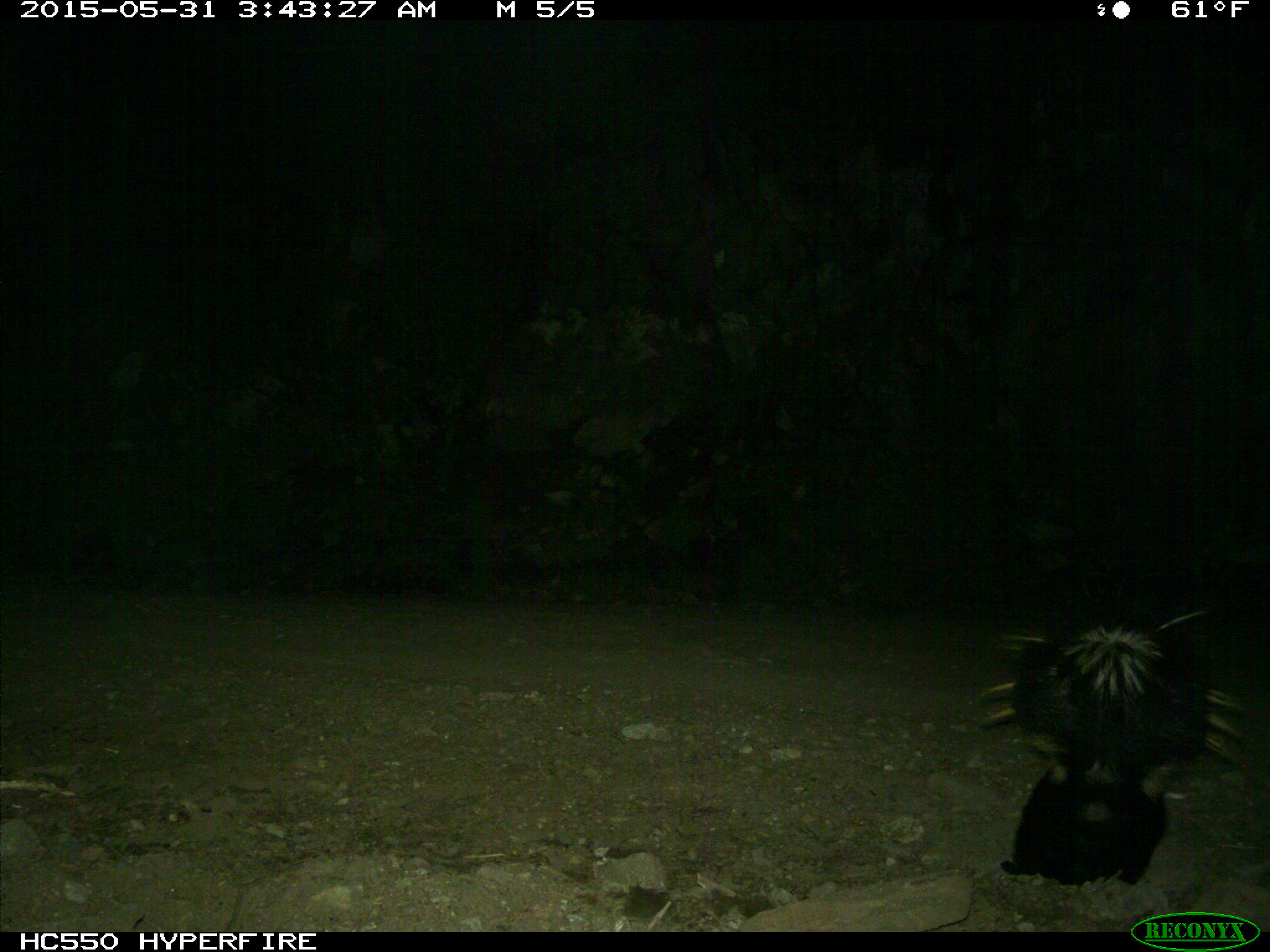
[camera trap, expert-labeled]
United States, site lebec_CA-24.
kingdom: Animalia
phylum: Chordata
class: Mammalia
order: Carnivora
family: Mephitidae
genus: Mephitis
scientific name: Mephitis mephitis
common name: striped skunk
Mephitis mephitis (striped skunk).